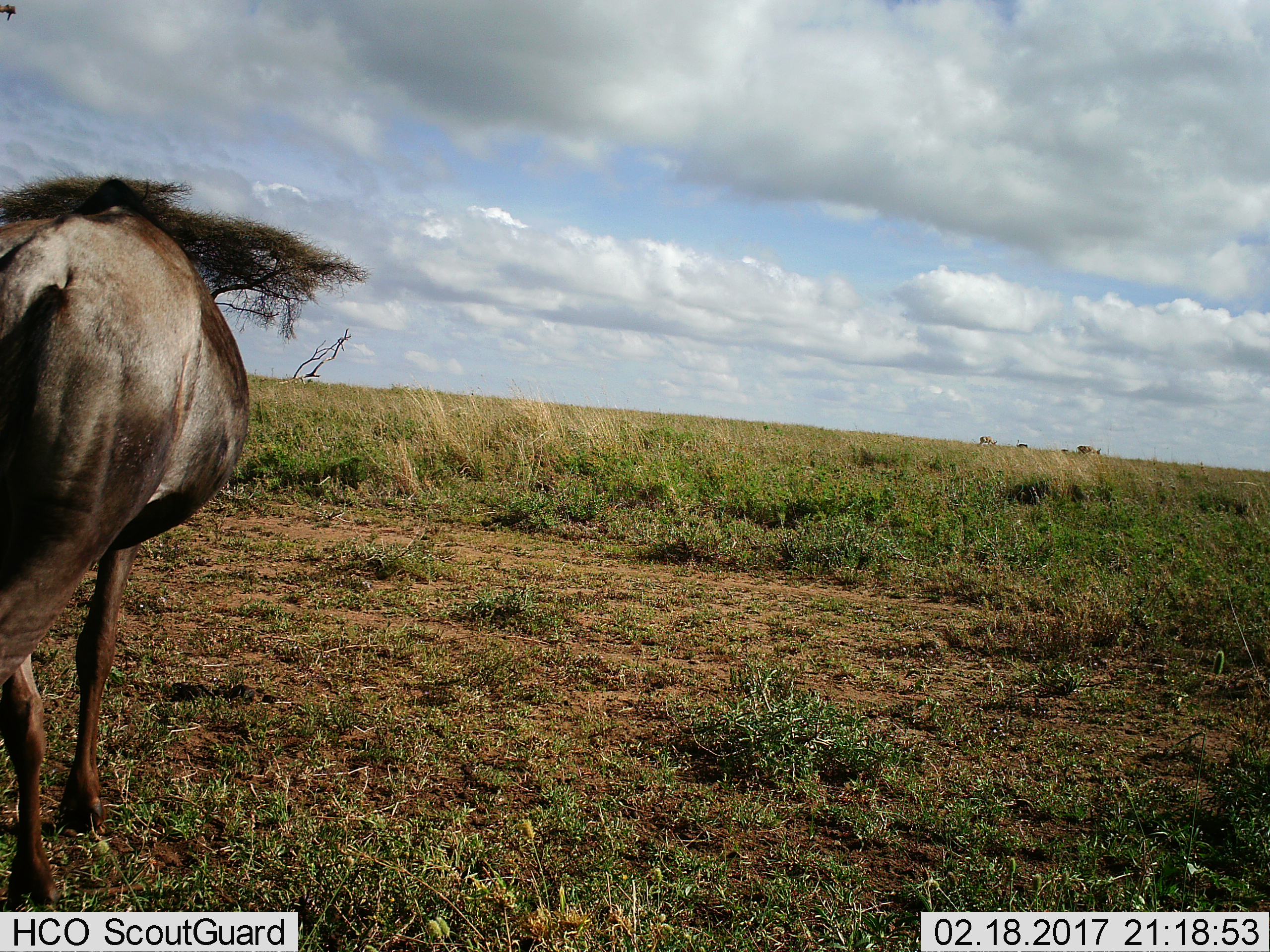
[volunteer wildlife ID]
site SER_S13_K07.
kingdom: Animalia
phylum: Chordata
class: Mammalia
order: Artiodactyla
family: Bovidae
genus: Connochaetes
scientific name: Connochaetes taurinus taurinus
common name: blue wildebeest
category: wildebeestblue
Wildebeestblue (blue wildebeest) (Connochaetes taurinus taurinus), count 1. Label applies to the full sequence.